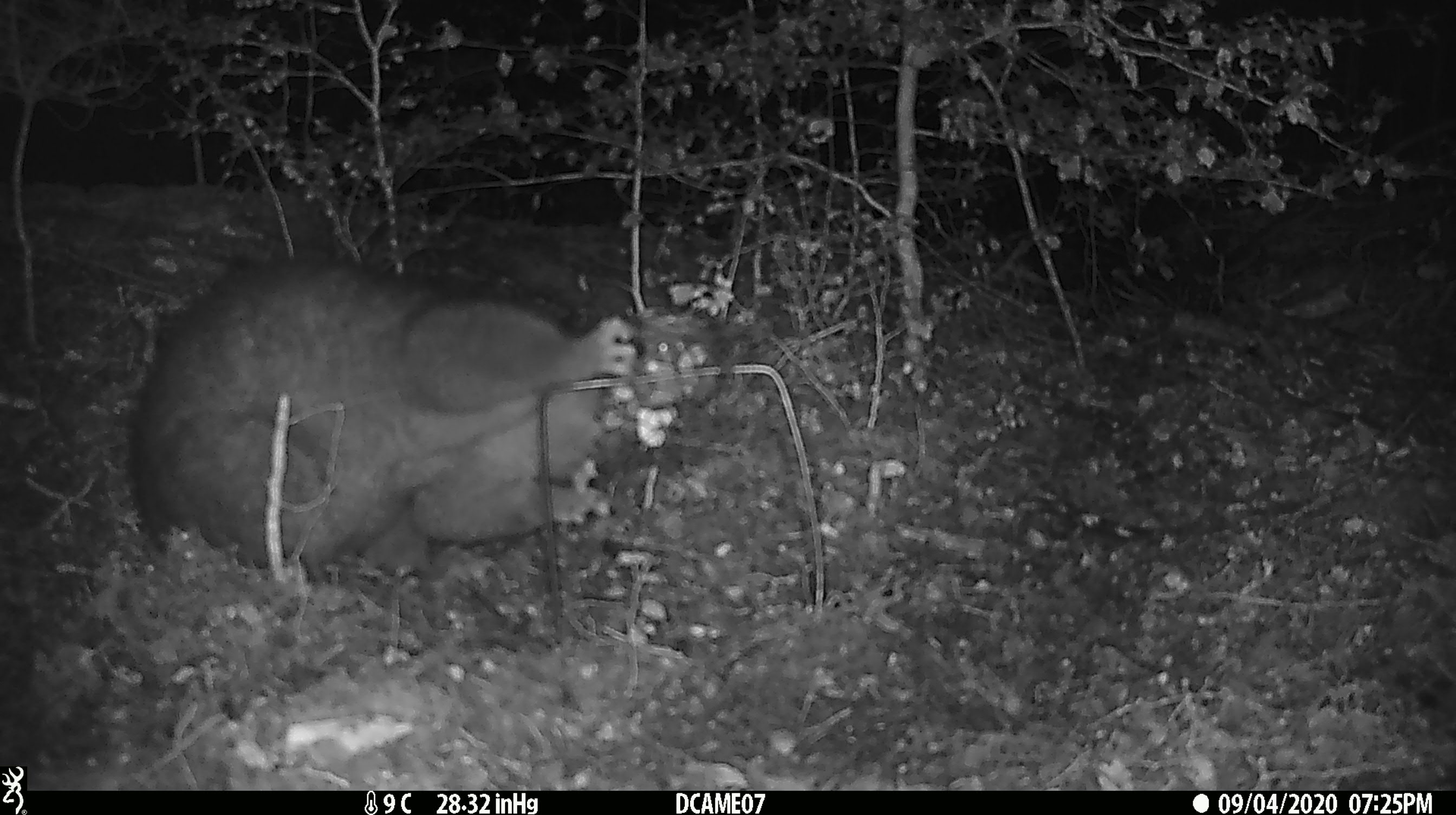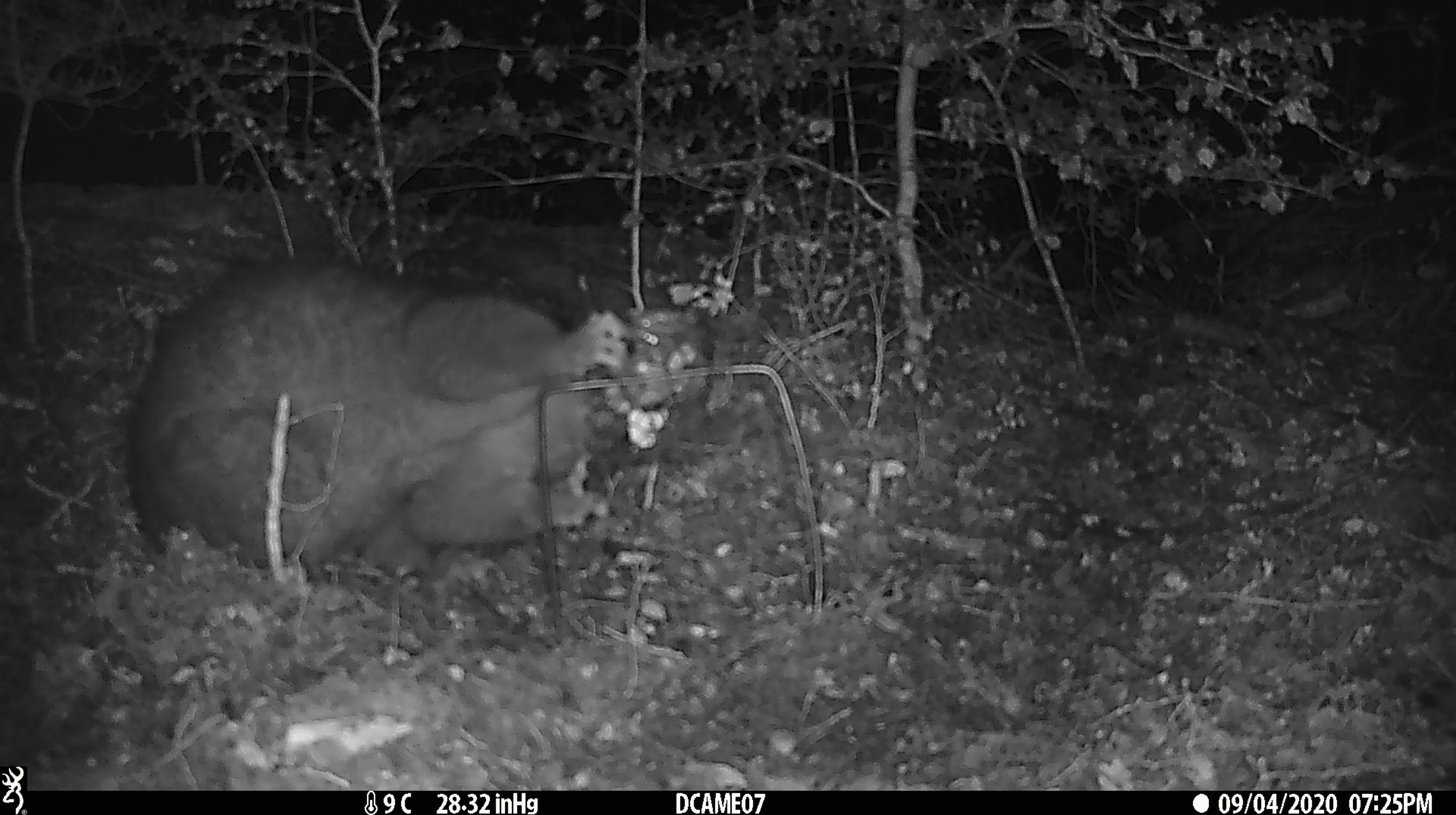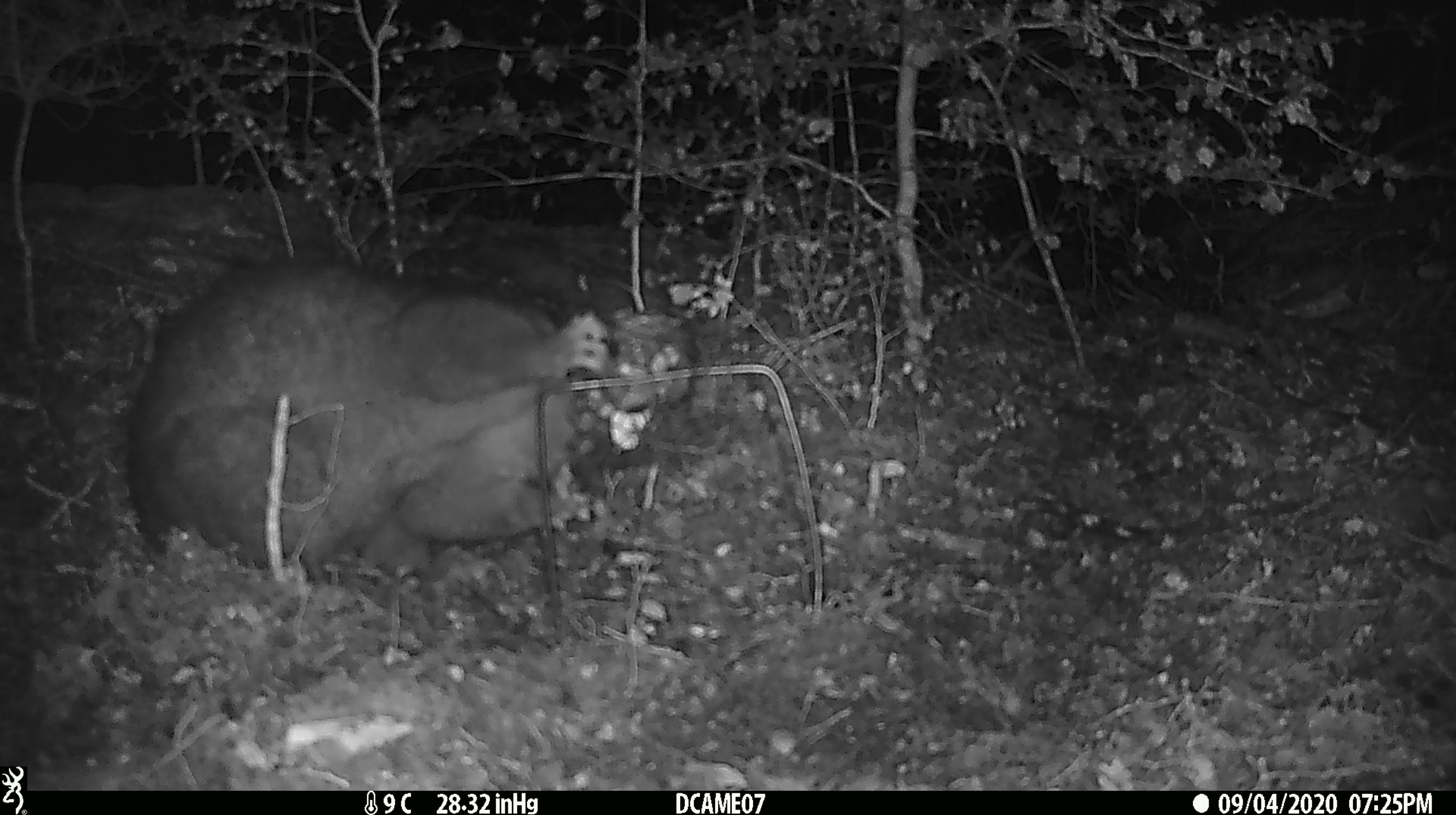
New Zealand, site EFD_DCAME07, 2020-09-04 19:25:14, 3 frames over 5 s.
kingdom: Animalia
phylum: Chordata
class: Mammalia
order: Diprotodontia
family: Phalangeridae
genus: Trichosurus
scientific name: Trichosurus vulpecula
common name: common brushtail possum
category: possum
Possum (common brushtail possum) (Trichosurus vulpecula).